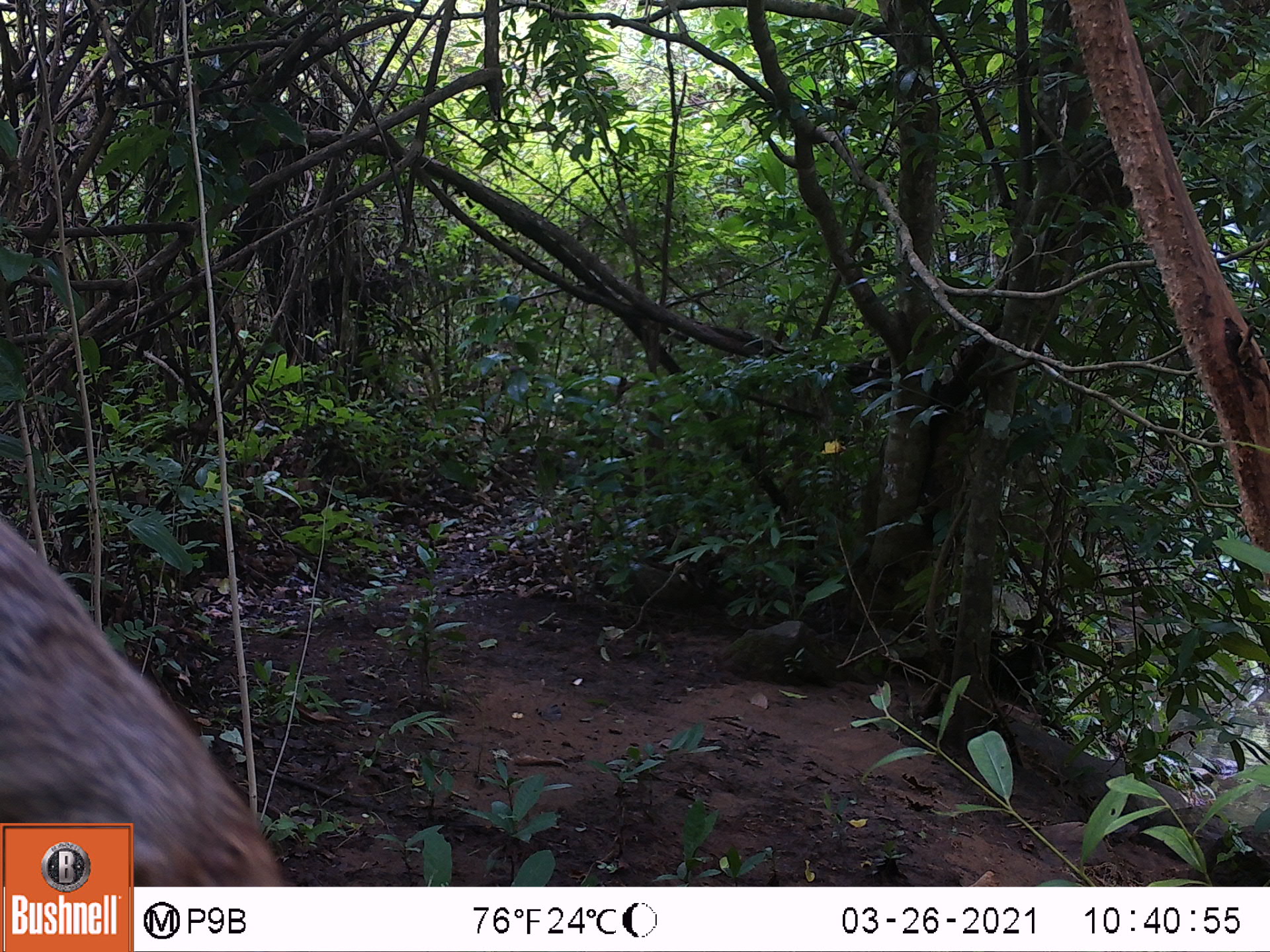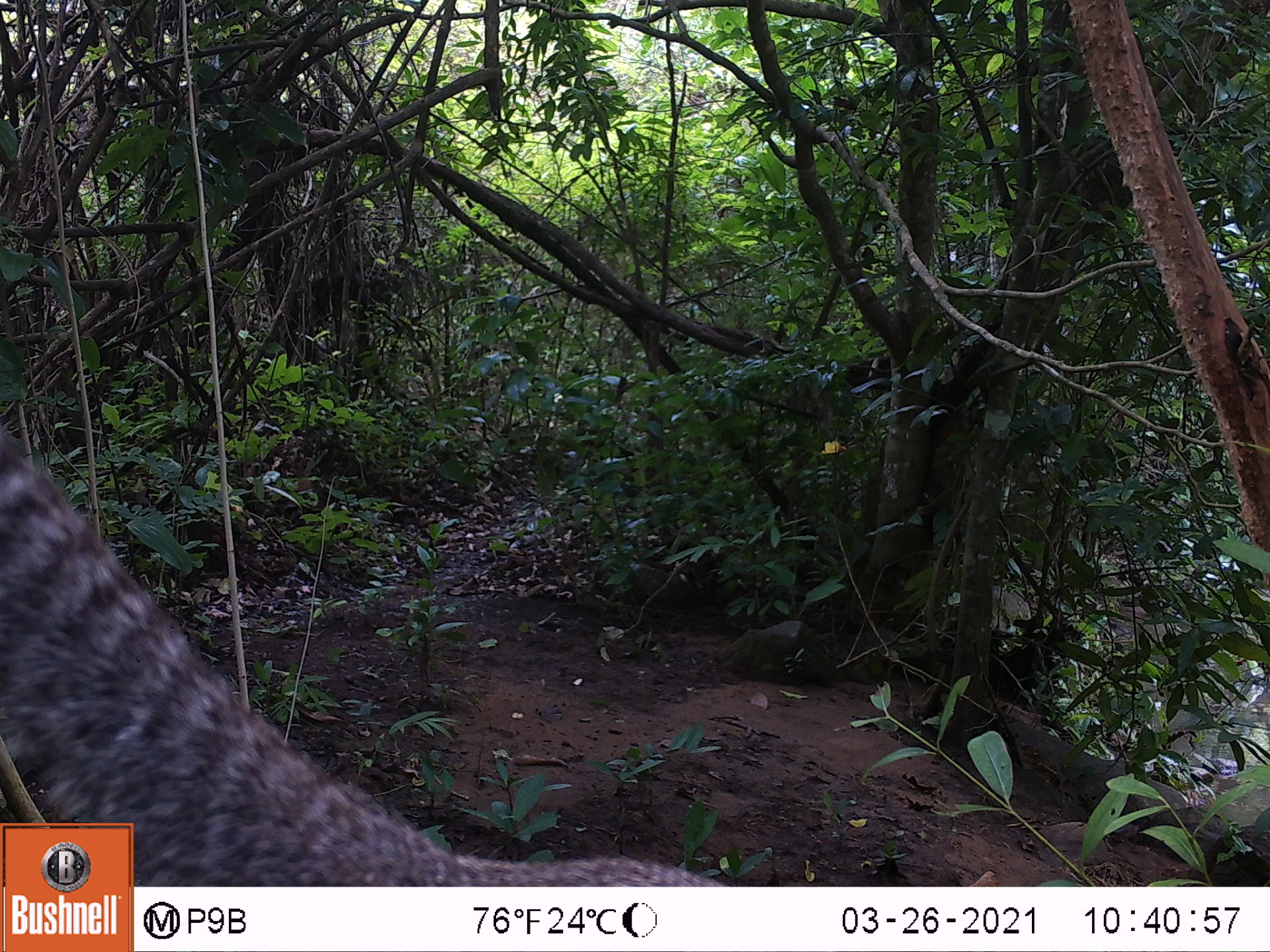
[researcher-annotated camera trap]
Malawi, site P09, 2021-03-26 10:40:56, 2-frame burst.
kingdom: Animalia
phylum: Chordata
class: Mammalia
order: Rodentia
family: Sciuridae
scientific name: Sciuridae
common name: squirrel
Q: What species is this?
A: Squirrel (Sciuridae).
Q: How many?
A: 1.